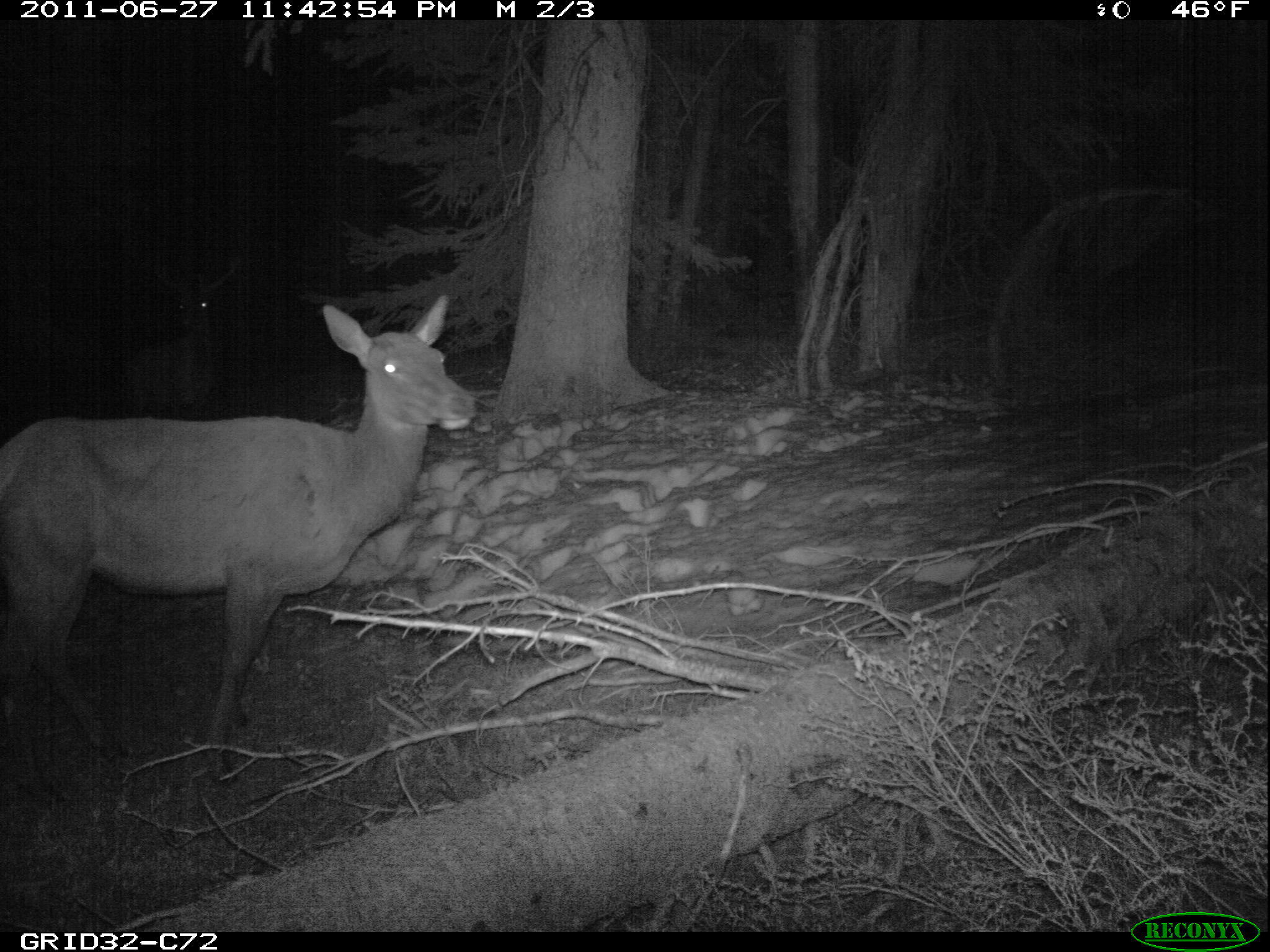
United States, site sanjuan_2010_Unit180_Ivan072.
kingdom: Animalia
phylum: Chordata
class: Mammalia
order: Artiodactyla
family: Cervidae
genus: Cervus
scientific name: Cervus elaphus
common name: red deer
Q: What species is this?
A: Cervus elaphus (red deer).